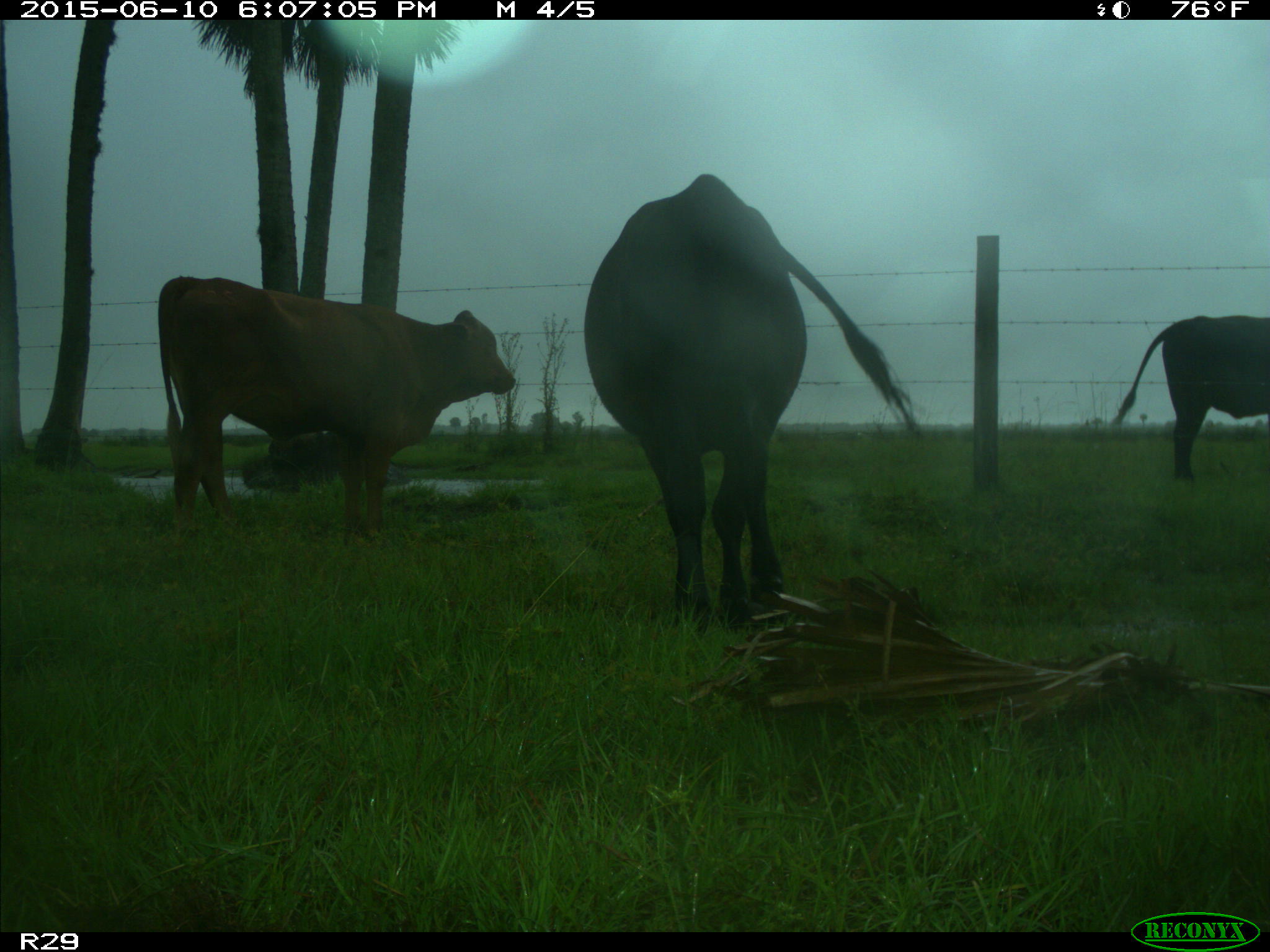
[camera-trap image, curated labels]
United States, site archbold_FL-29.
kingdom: Animalia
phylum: Chordata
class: Mammalia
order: Artiodactyla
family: Bovidae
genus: Bos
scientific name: Bos taurus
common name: domestic cow